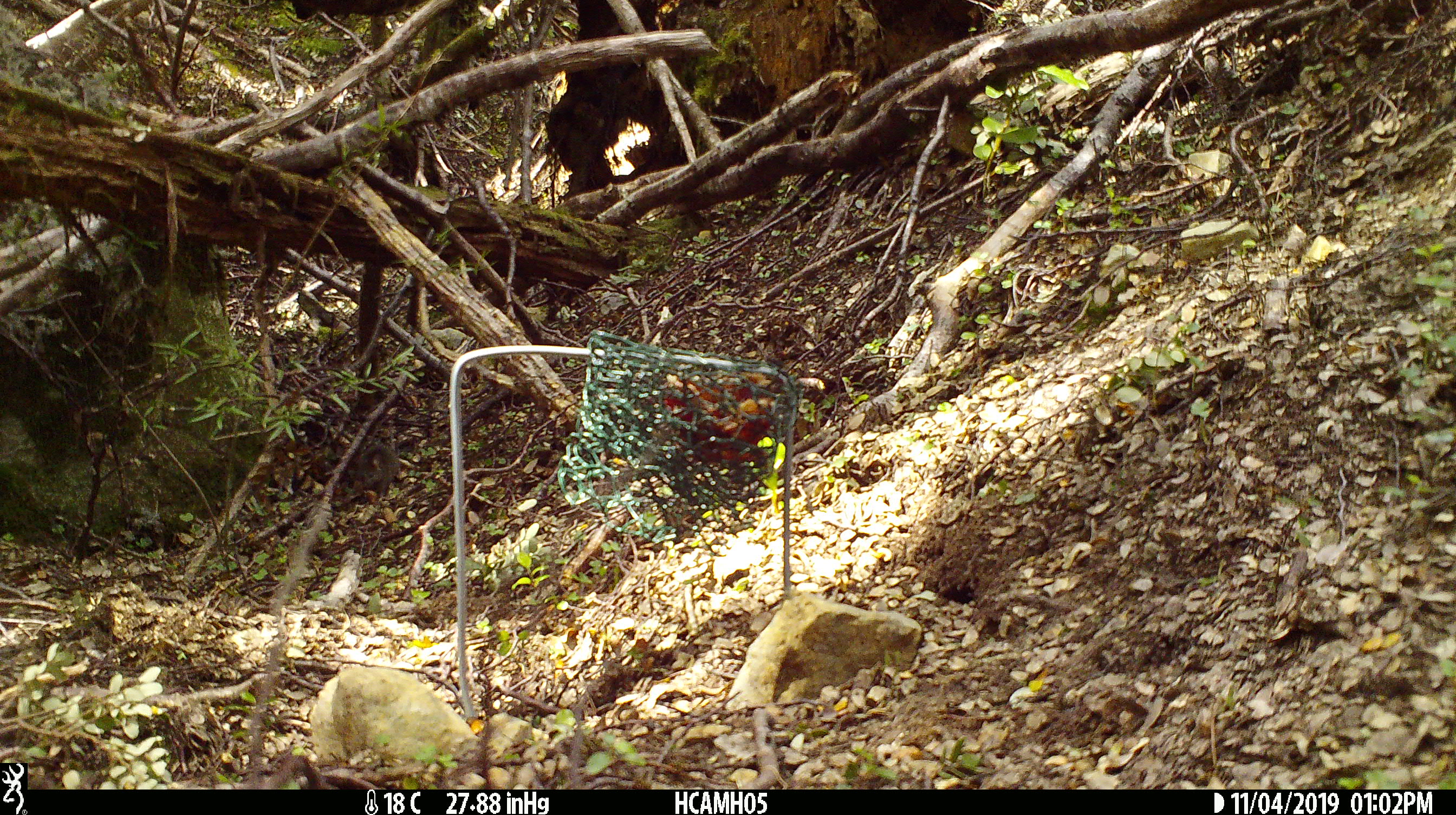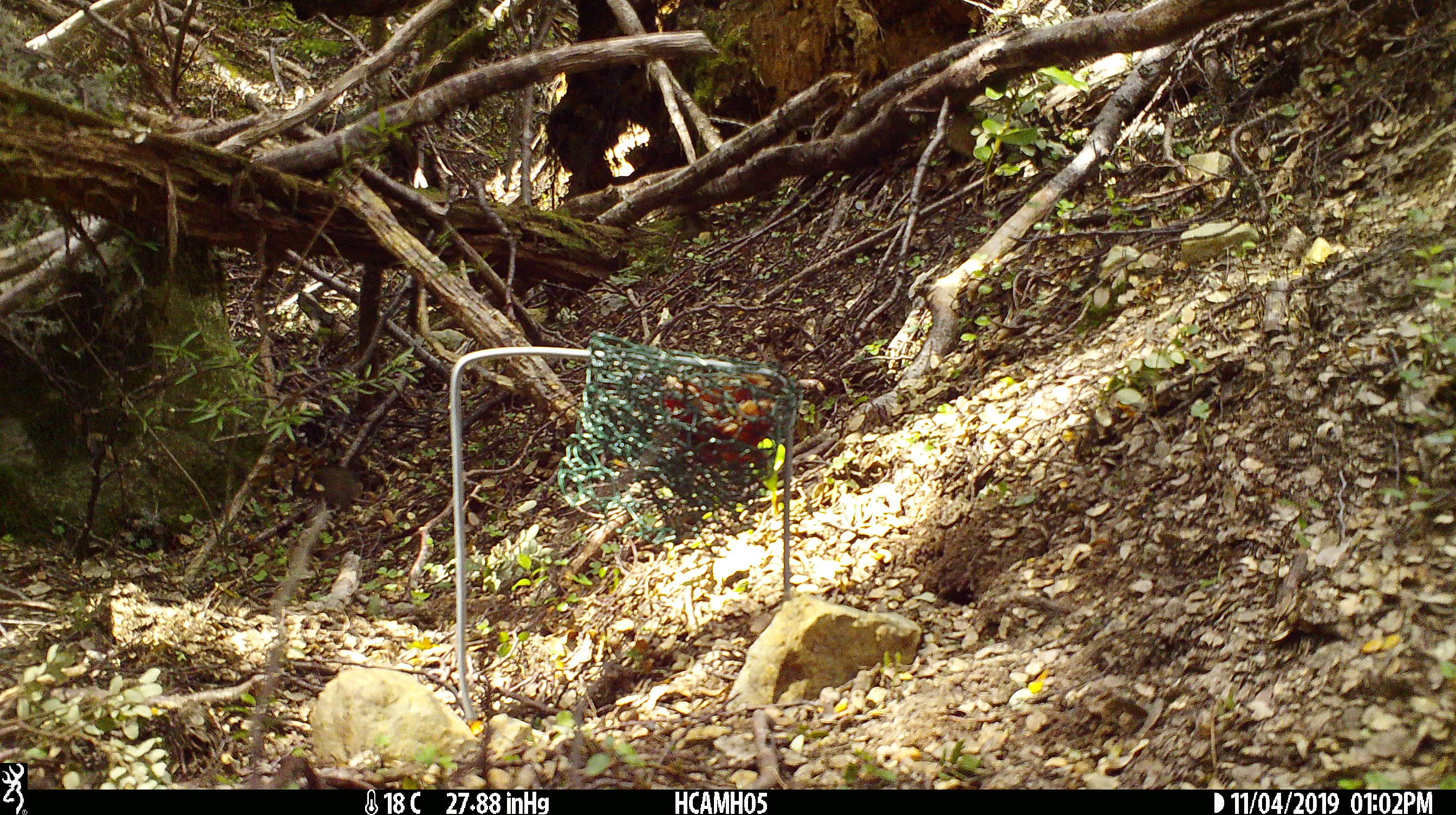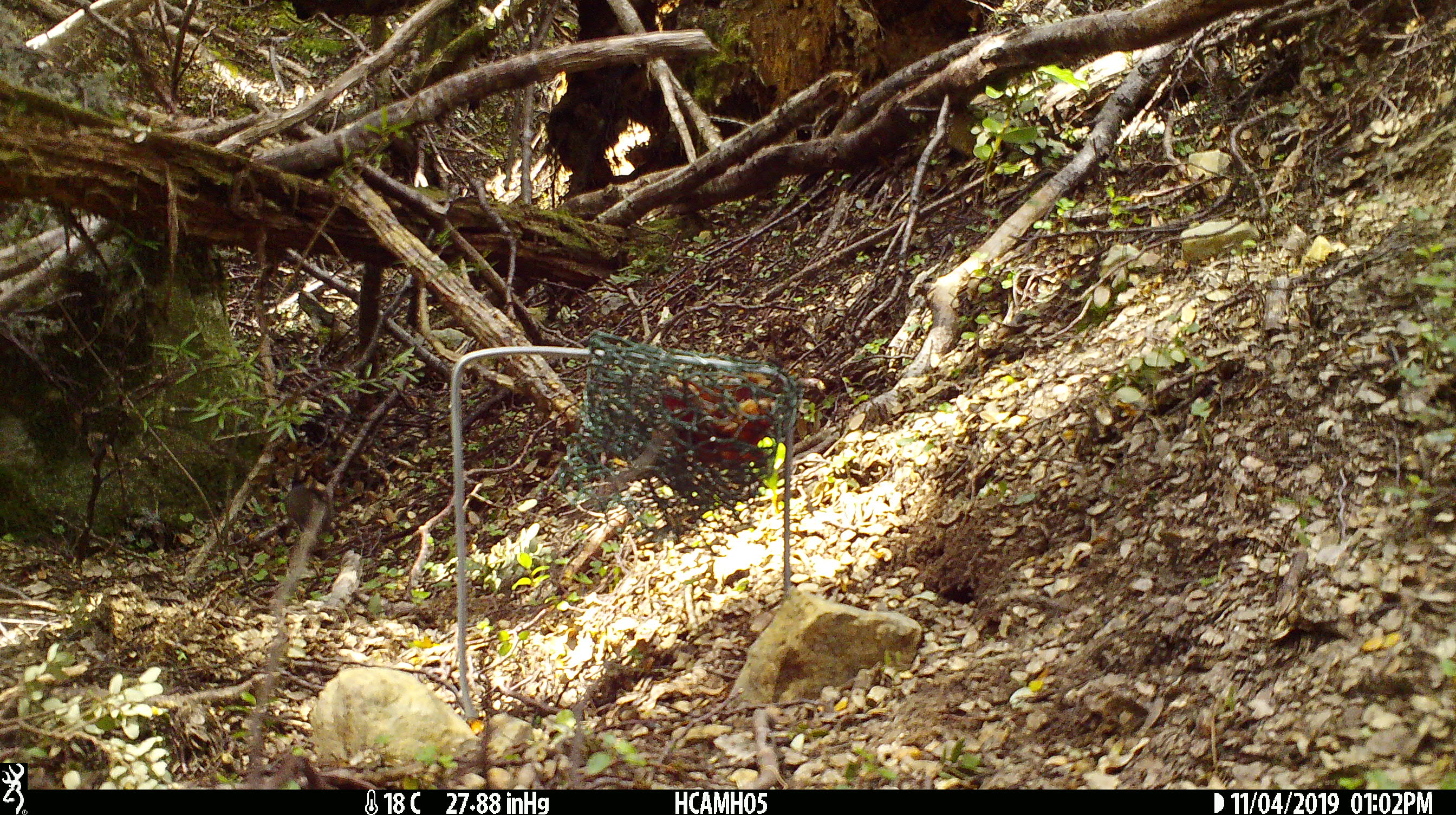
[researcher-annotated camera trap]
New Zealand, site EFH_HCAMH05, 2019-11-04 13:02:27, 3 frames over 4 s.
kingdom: Animalia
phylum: Chordata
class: Mammalia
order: Rodentia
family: Muridae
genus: Mus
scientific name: Mus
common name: mouse